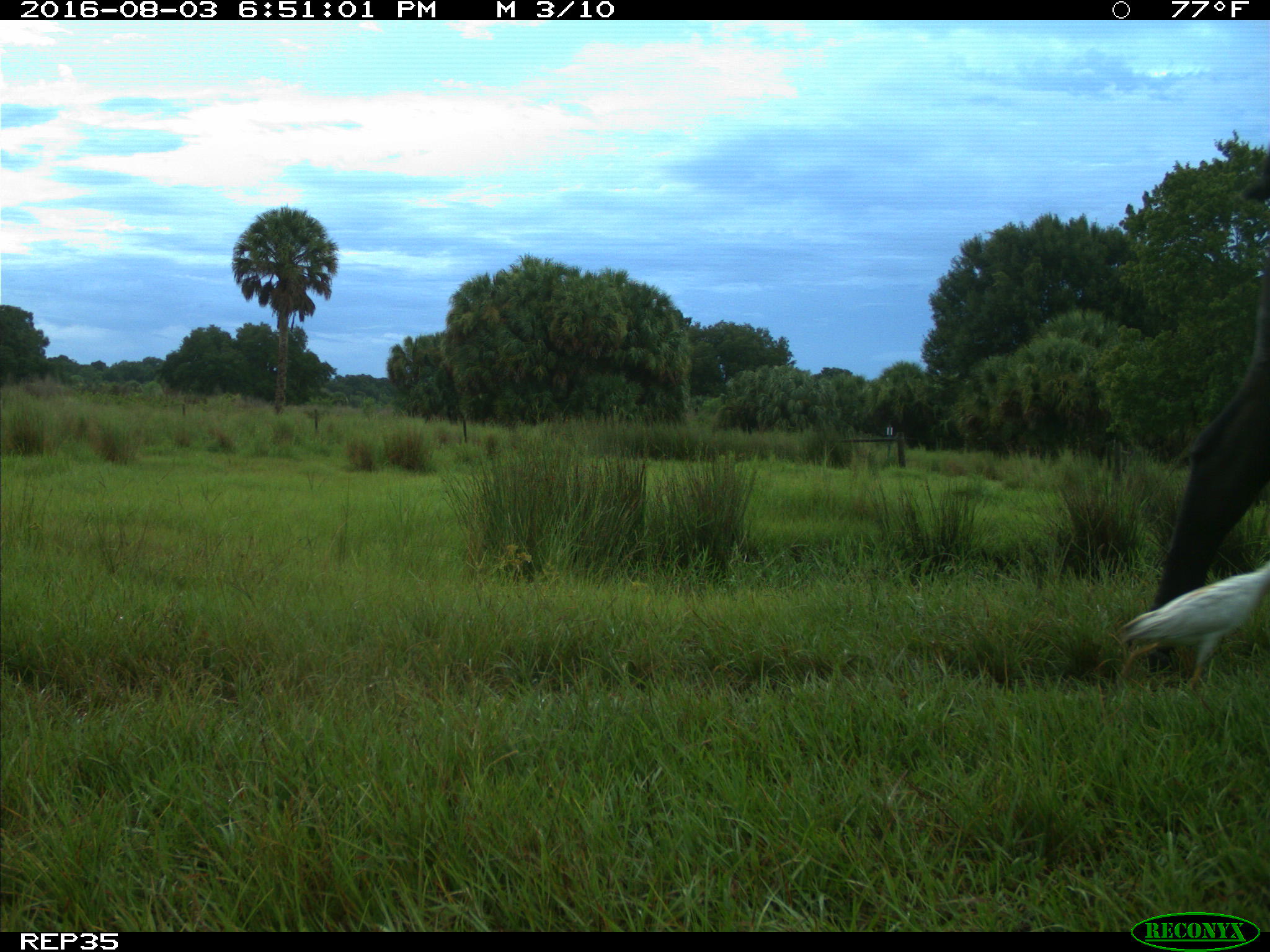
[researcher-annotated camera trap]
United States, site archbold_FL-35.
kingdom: Animalia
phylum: Chordata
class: Mammalia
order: Artiodactyla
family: Bovidae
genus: Bos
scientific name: Bos taurus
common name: domestic cow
Bos taurus (domestic cow).